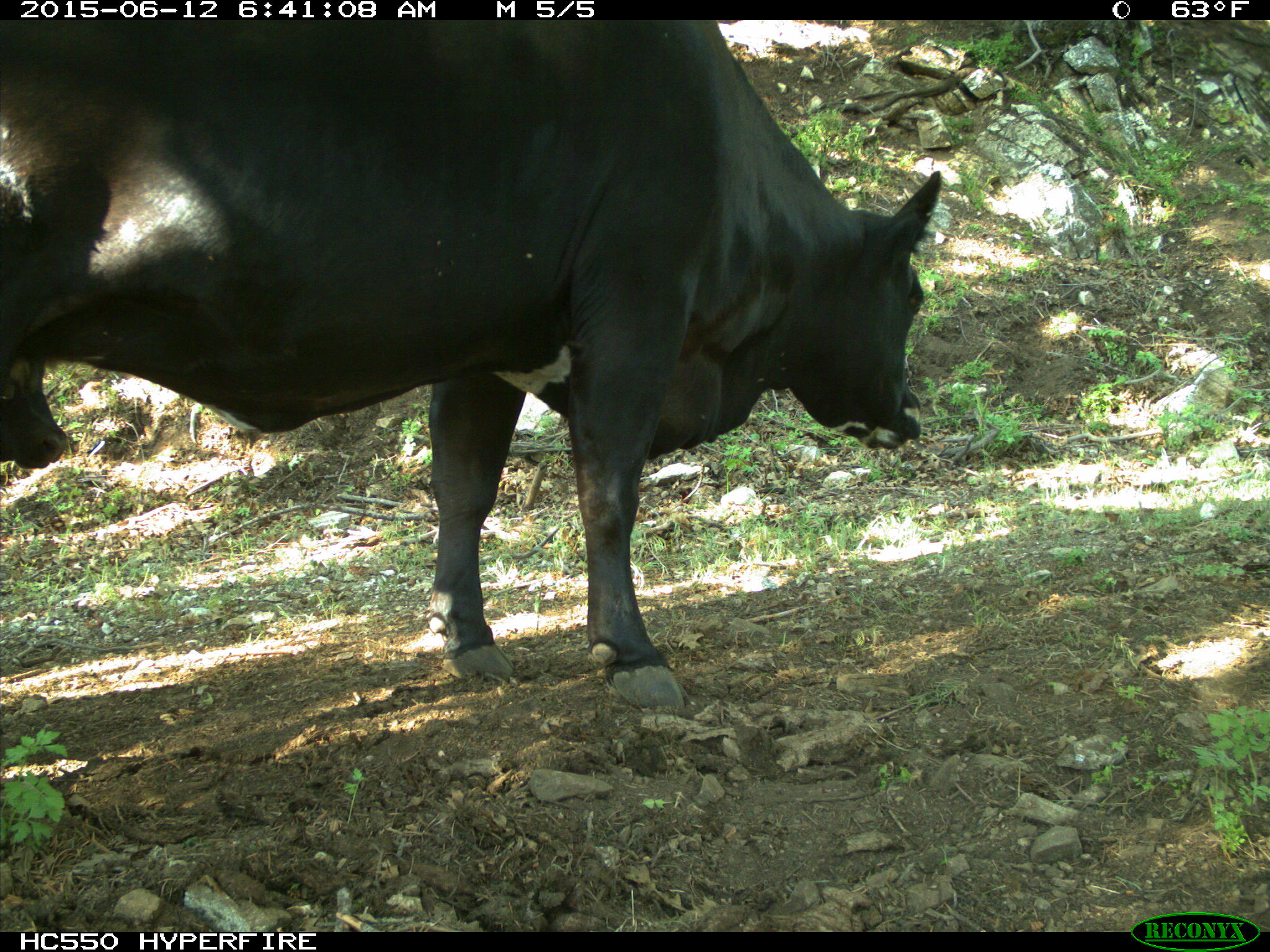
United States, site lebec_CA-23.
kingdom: Animalia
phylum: Chordata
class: Mammalia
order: Artiodactyla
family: Bovidae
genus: Bos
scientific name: Bos taurus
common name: domestic cow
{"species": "Bos taurus (domestic cow)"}